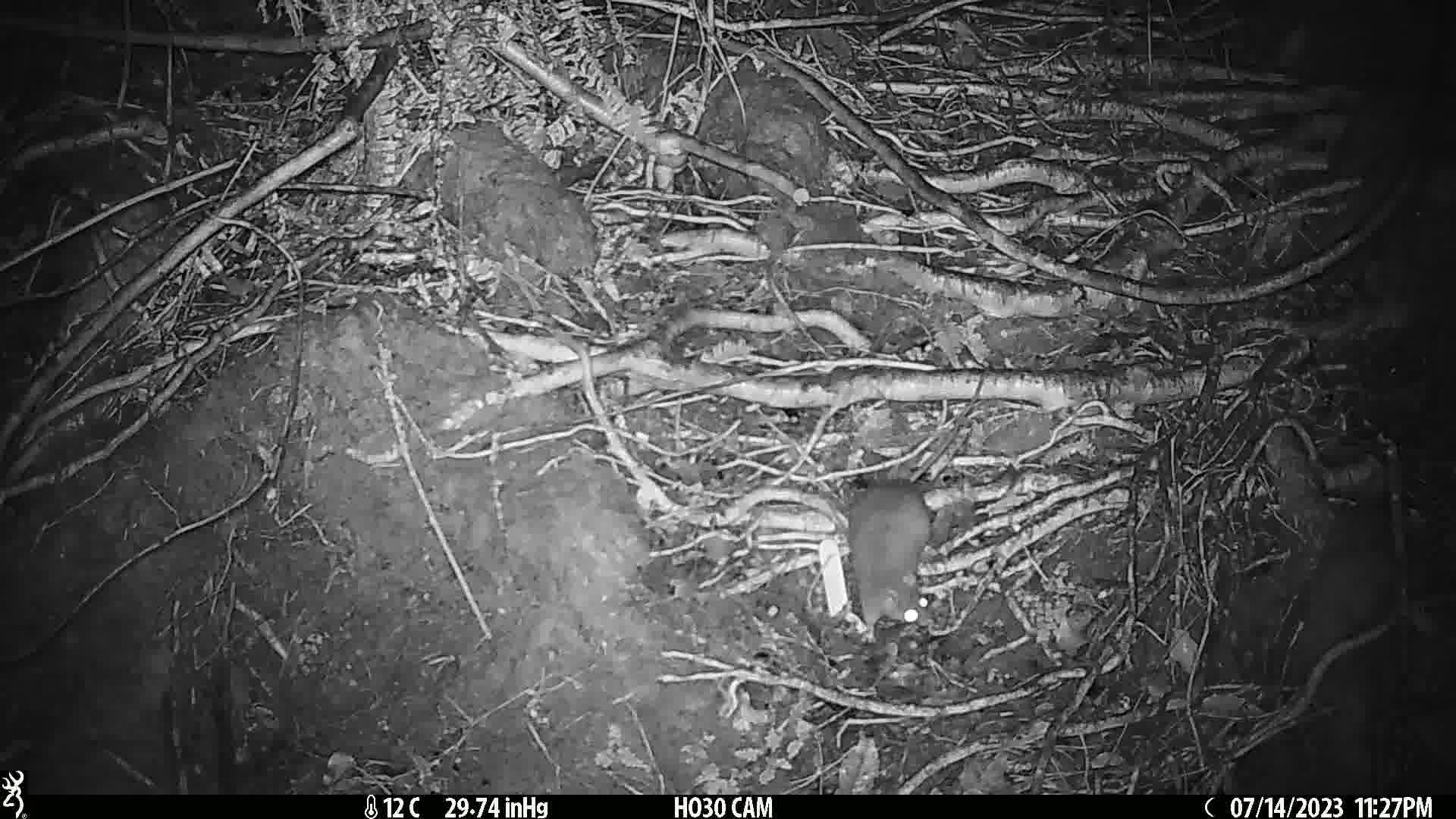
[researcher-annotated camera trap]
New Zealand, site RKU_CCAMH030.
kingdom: Animalia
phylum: Chordata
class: Mammalia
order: Rodentia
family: Muridae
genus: Rattus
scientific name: Rattus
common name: rat